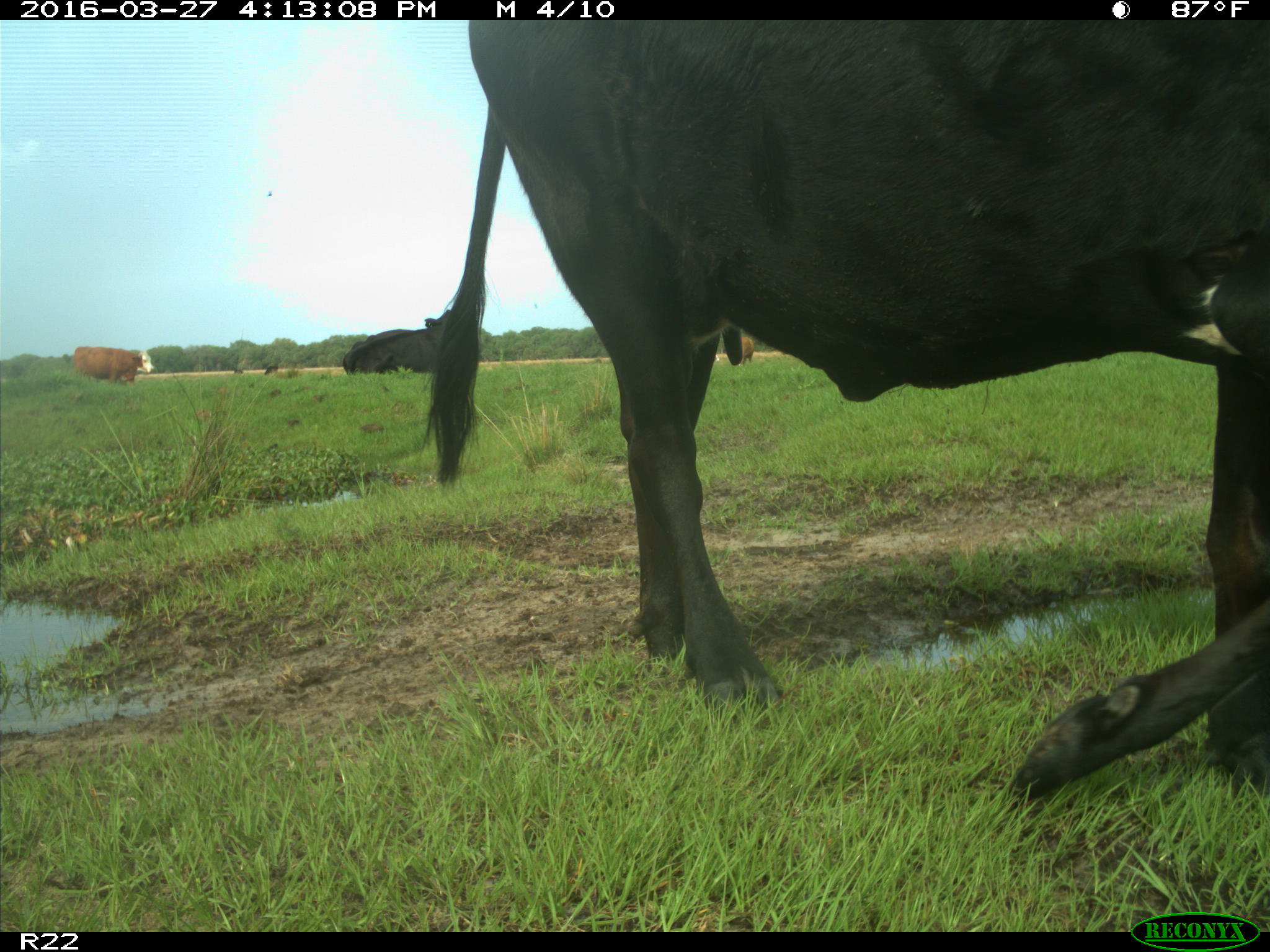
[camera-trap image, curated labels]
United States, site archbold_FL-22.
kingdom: Animalia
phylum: Chordata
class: Mammalia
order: Artiodactyla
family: Bovidae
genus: Bos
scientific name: Bos taurus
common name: domestic cow